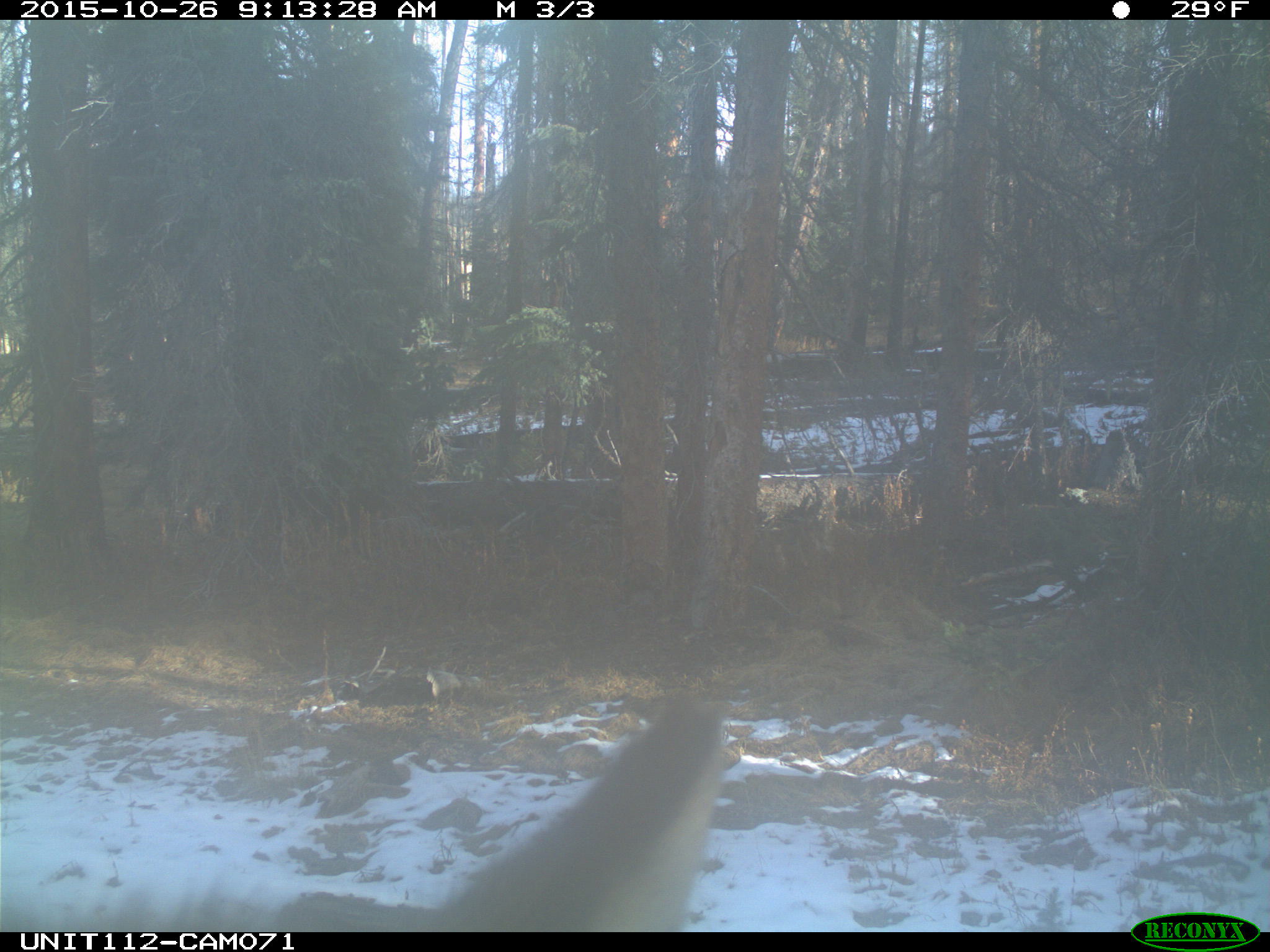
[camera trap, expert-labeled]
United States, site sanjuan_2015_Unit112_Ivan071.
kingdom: Animalia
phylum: Chordata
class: Mammalia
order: Artiodactyla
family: Cervidae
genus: Cervus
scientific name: Cervus elaphus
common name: red deer